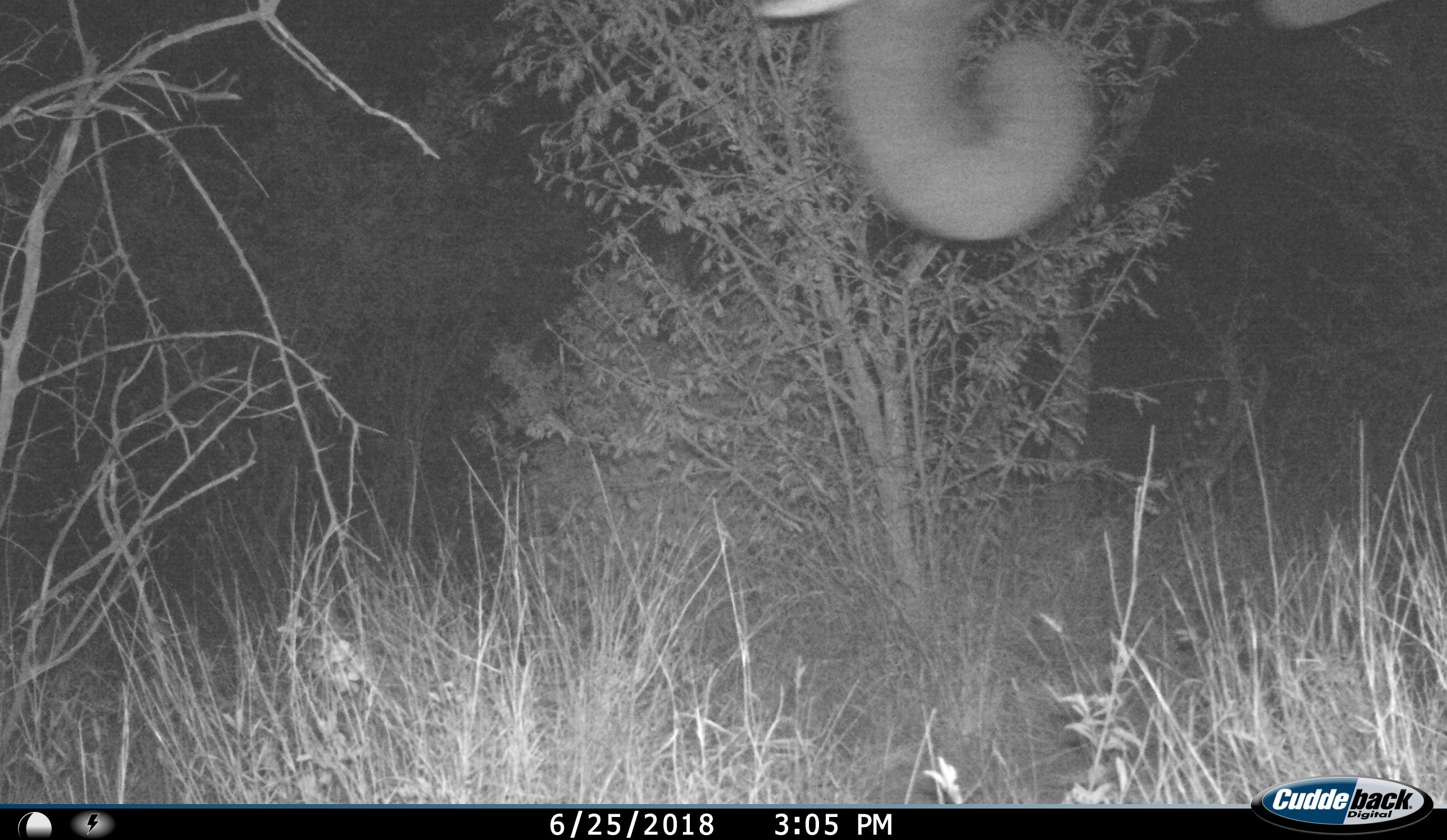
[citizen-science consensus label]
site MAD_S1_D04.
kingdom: Animalia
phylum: Chordata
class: Mammalia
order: Proboscidea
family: Elephantidae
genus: Loxodonta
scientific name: Loxodonta africana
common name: african bush elephant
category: elephant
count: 1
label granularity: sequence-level